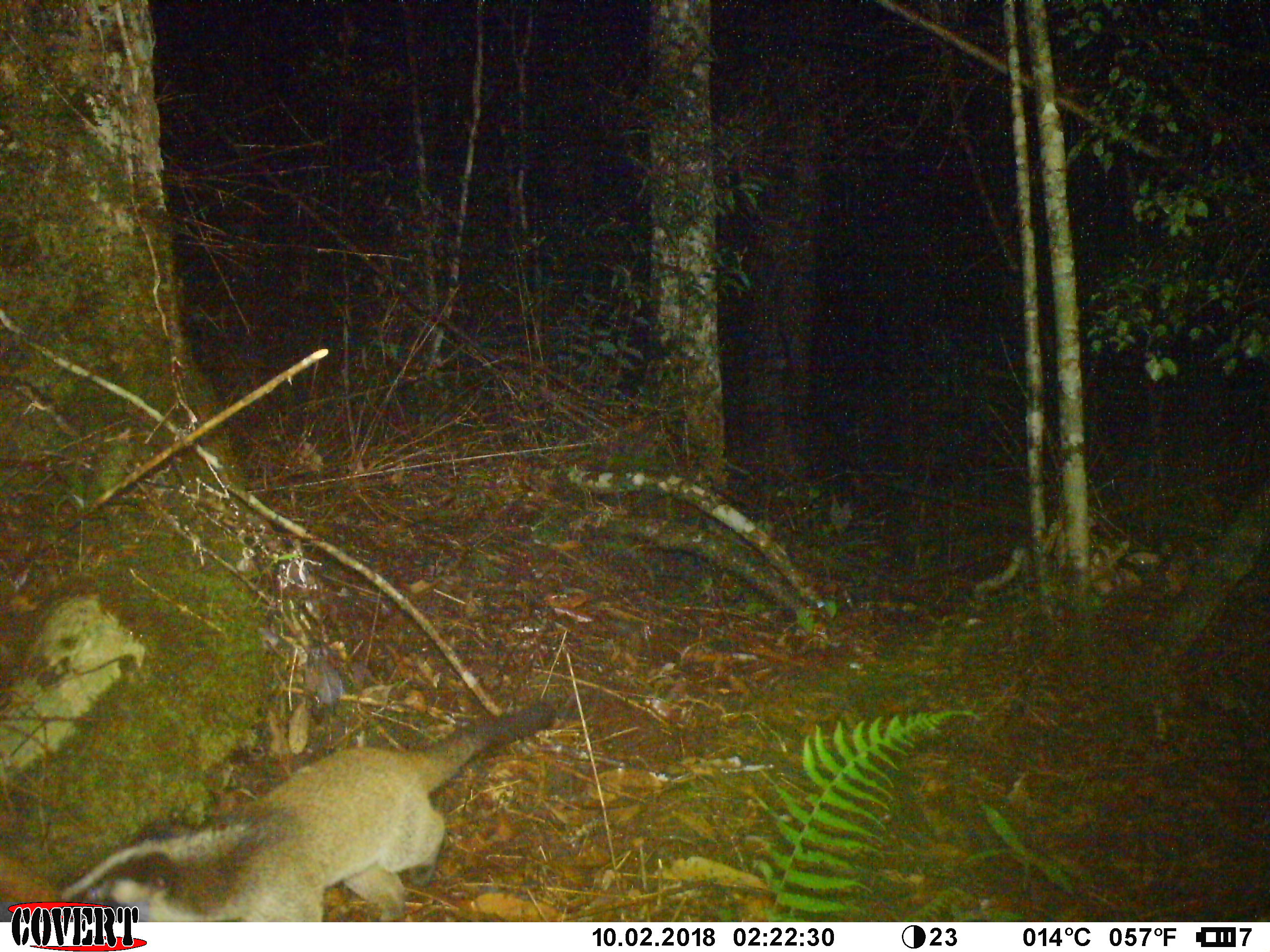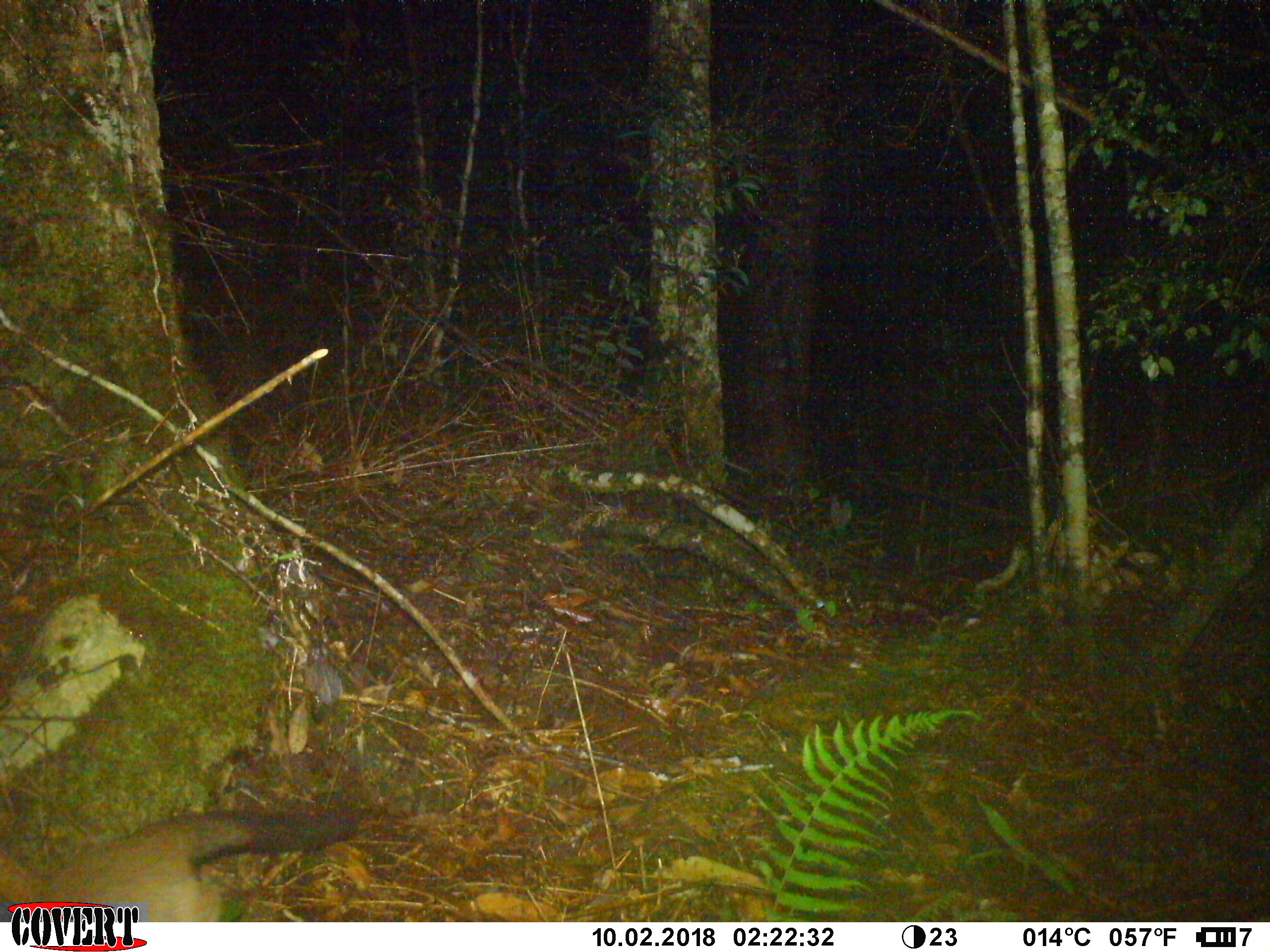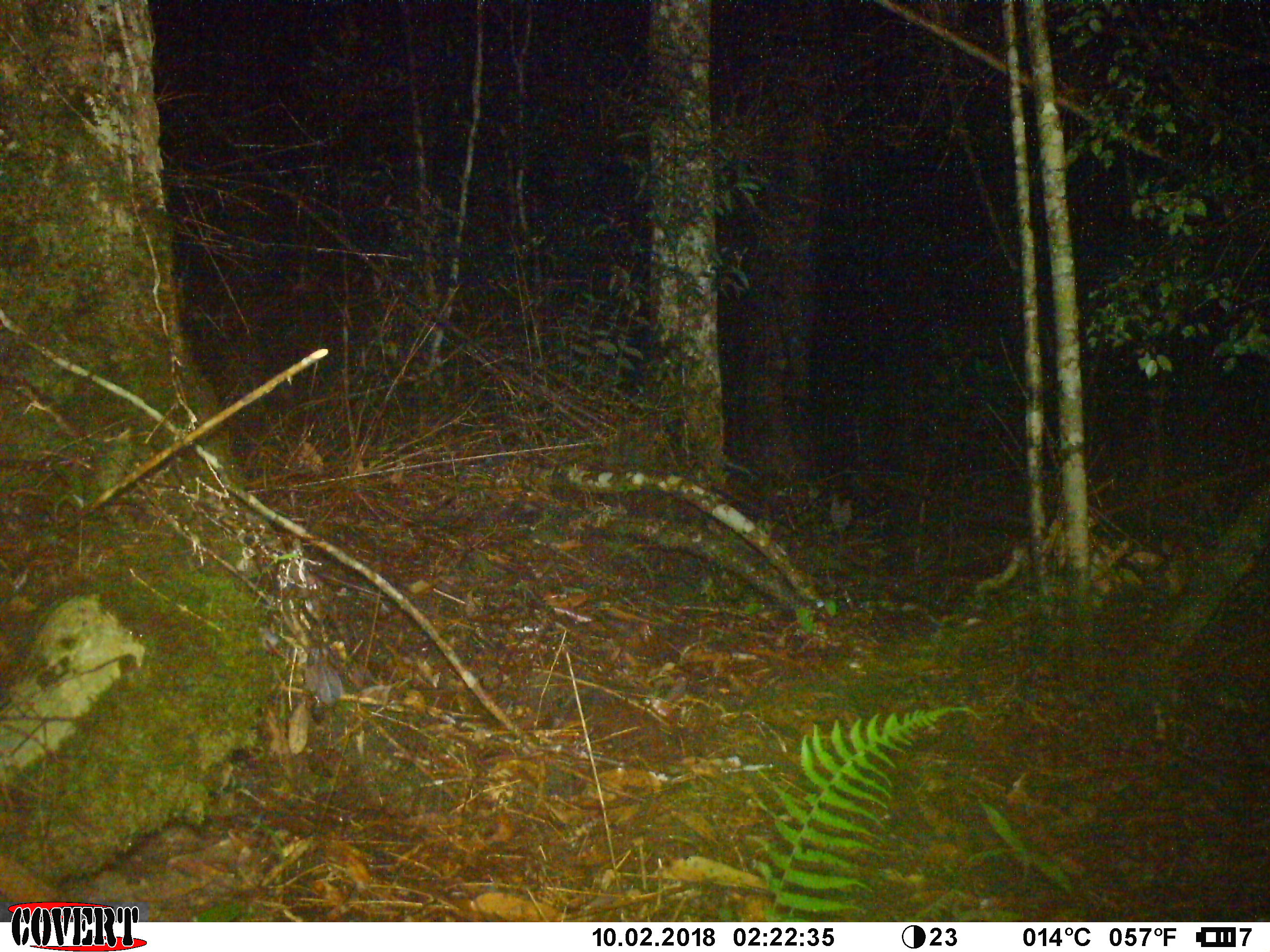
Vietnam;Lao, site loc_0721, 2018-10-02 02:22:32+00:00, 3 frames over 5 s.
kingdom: Animalia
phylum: Chordata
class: Mammalia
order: Carnivora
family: Viverridae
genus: Paguma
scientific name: Paguma larvata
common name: masked palm civet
Masked palm civet (Paguma larvata). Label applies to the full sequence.